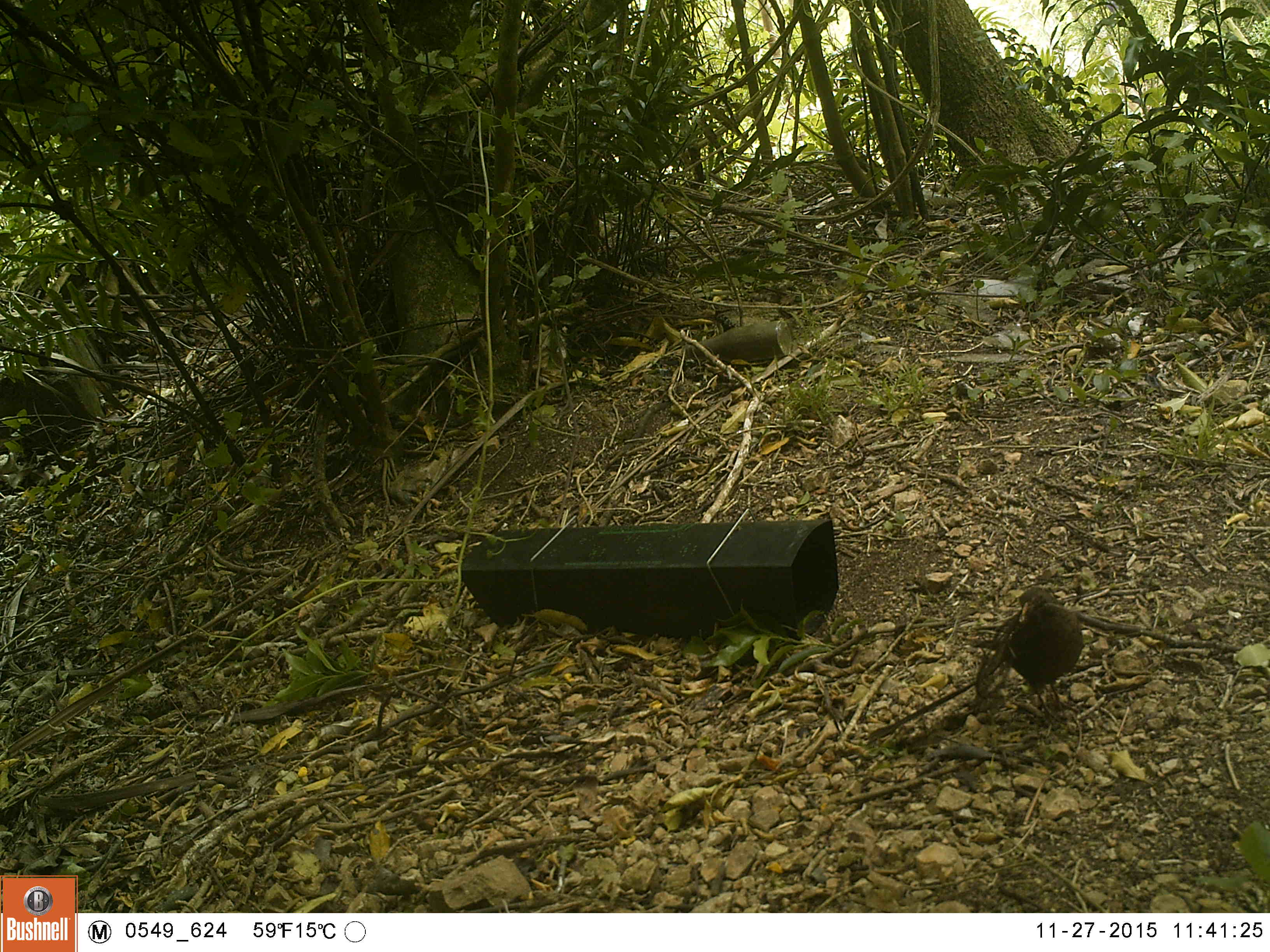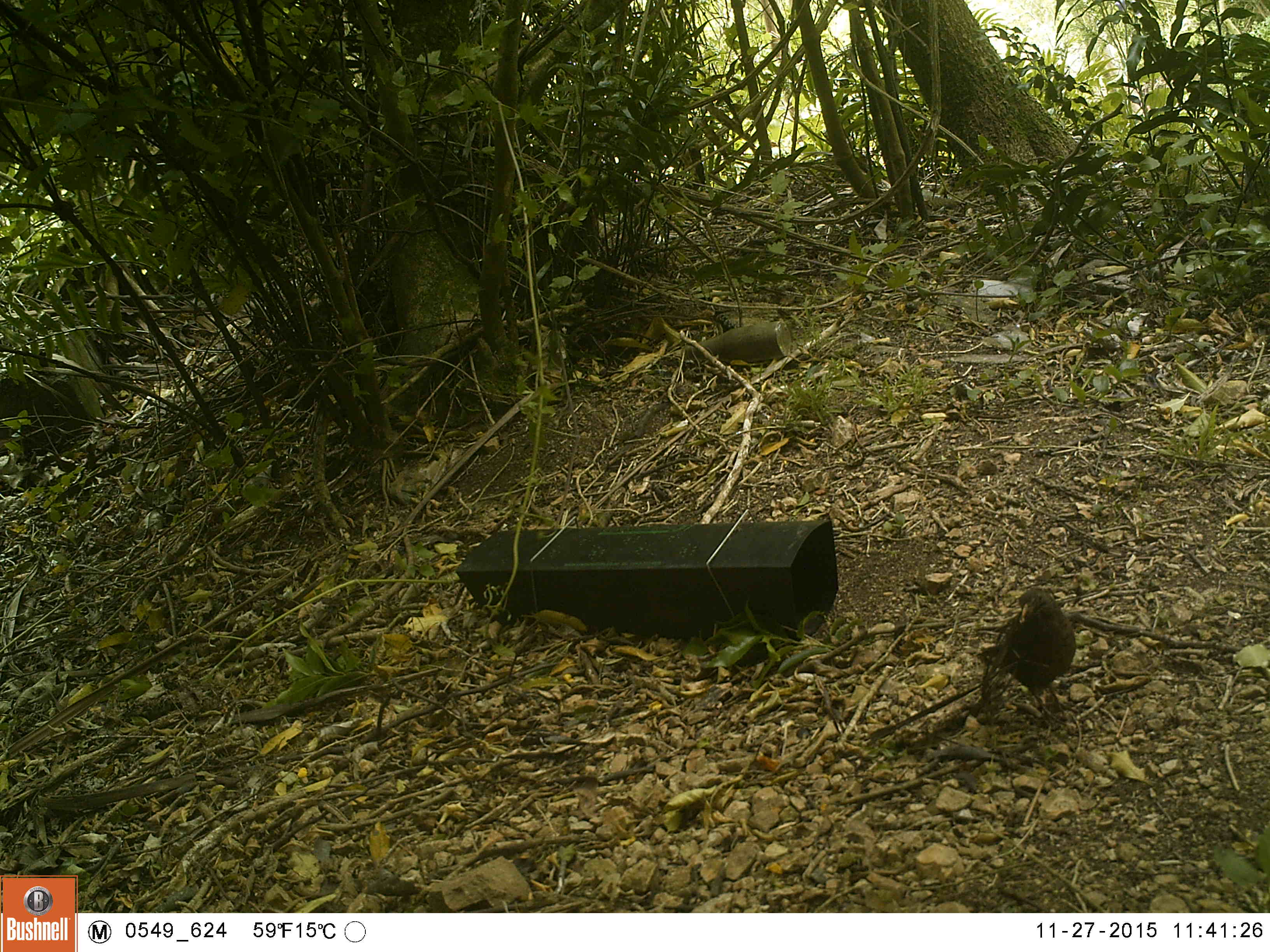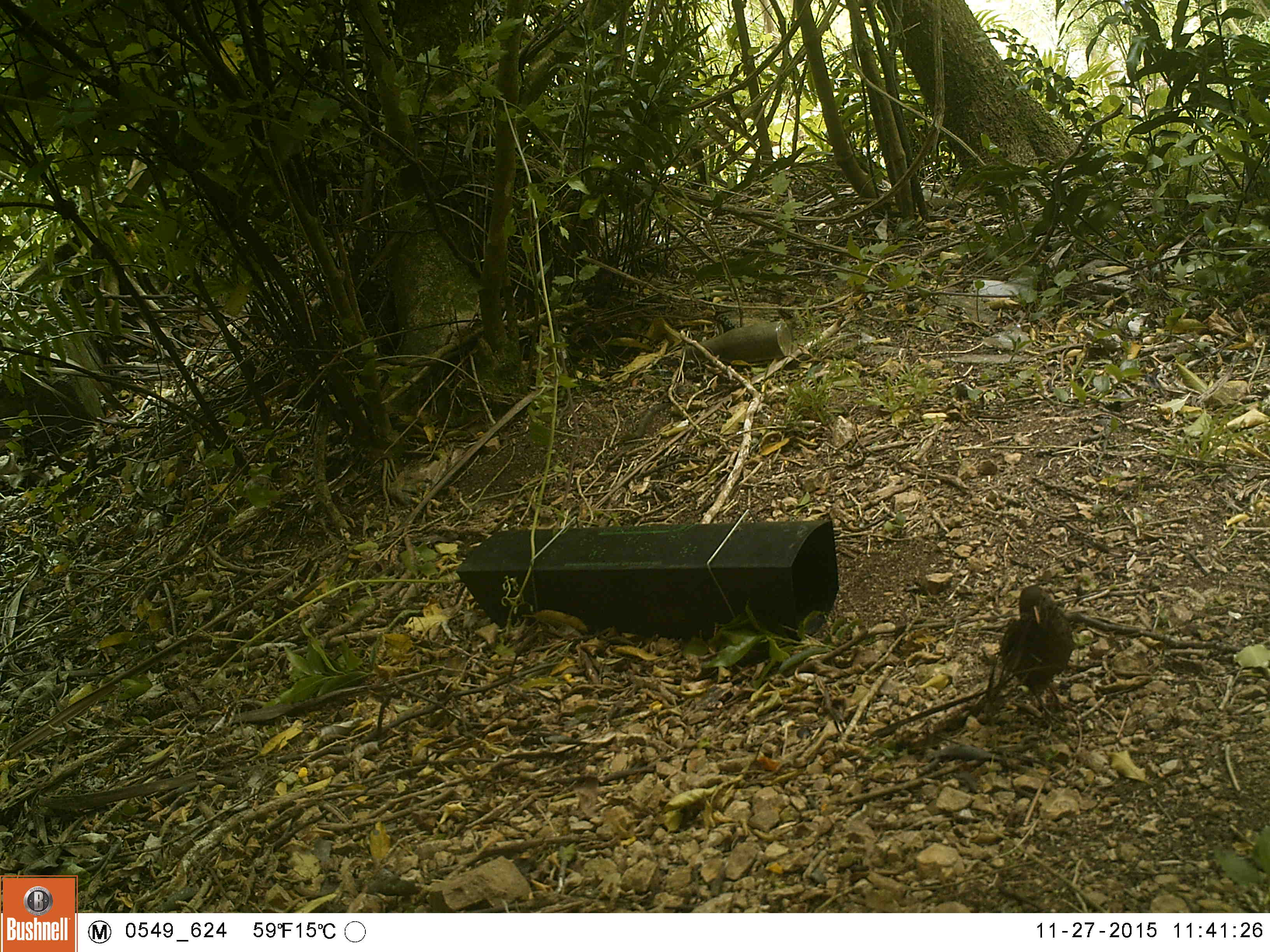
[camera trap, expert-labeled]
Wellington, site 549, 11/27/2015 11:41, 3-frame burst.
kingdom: Animalia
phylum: Chordata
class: Aves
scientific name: Aves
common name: bird